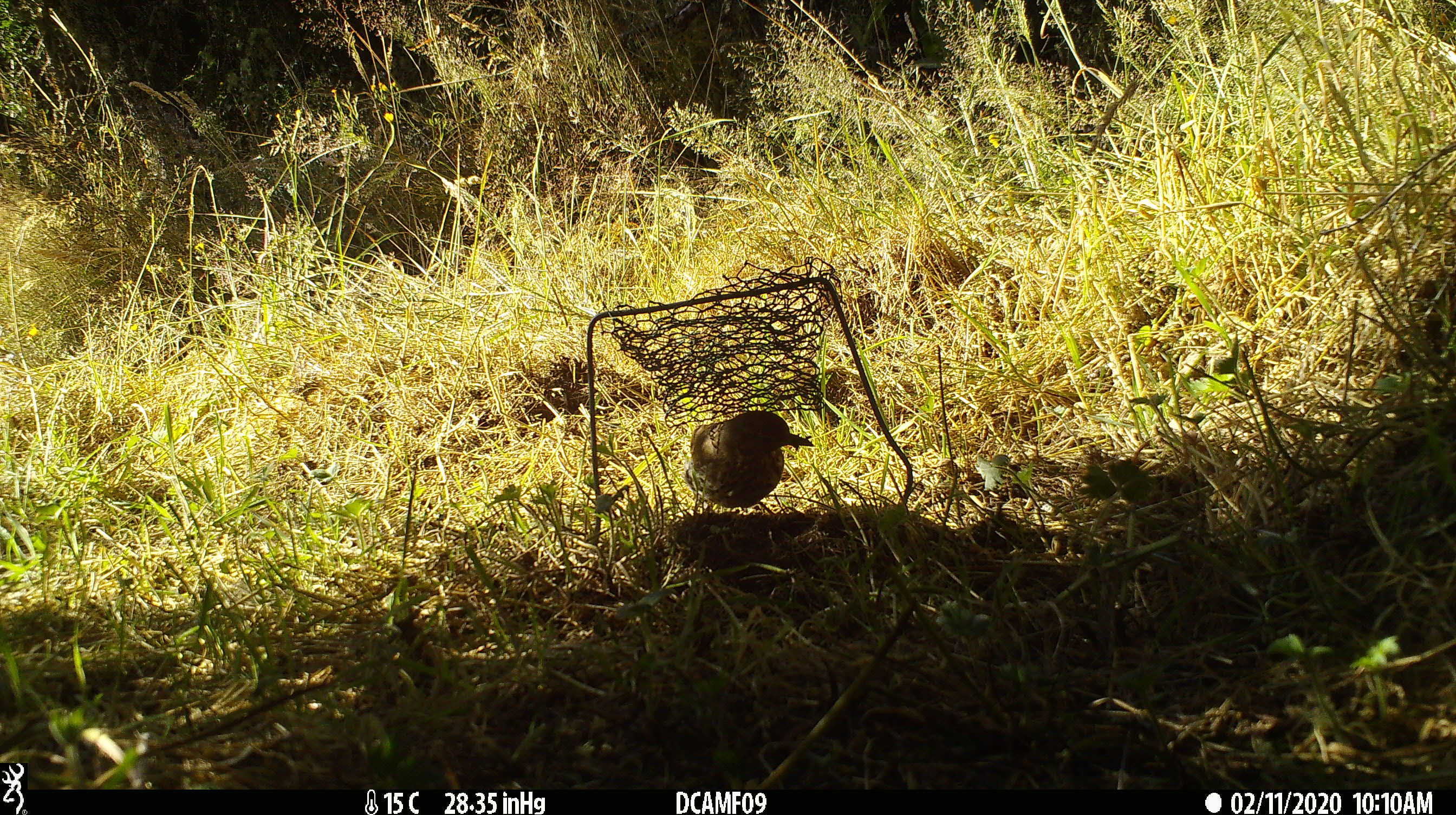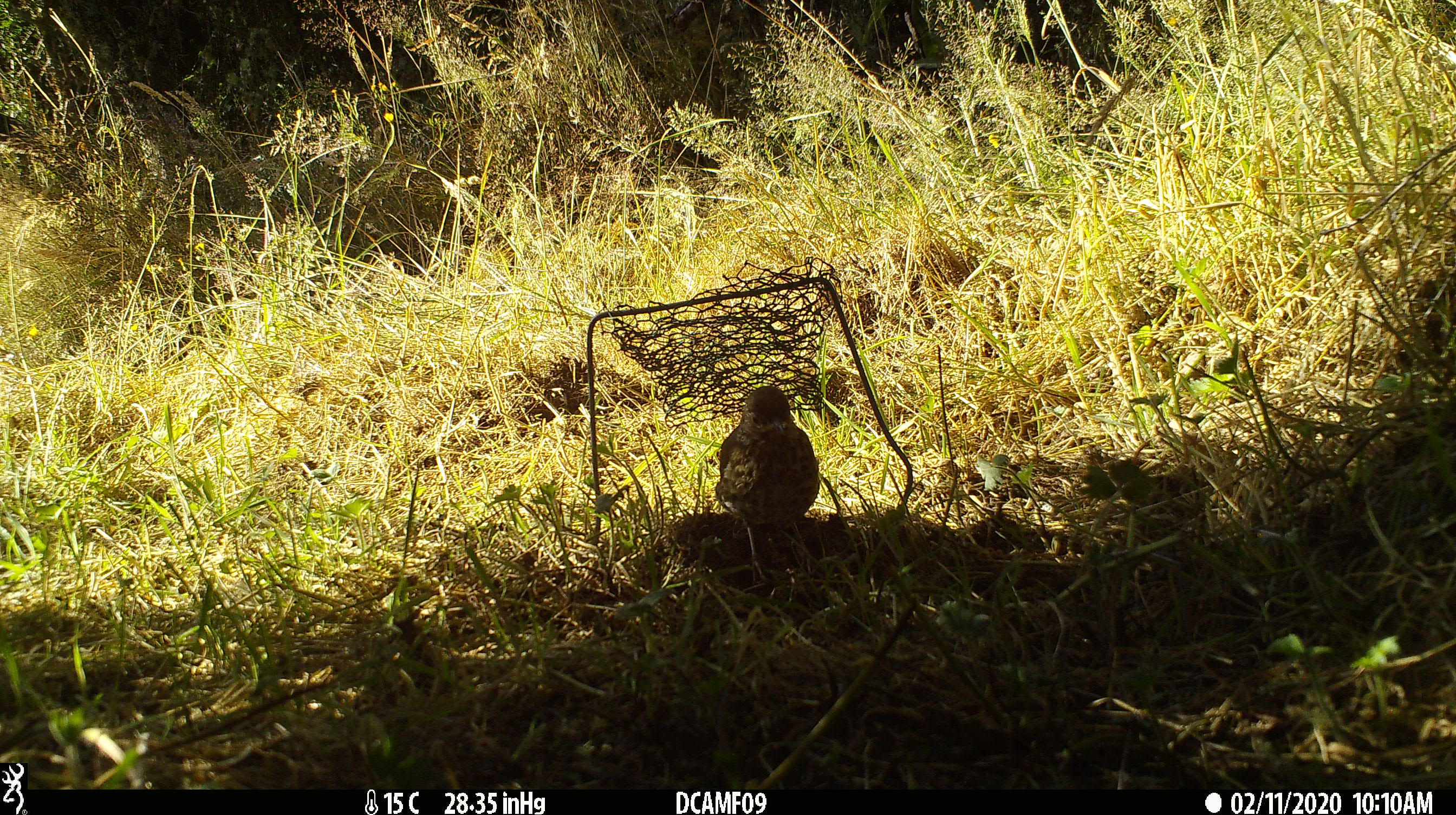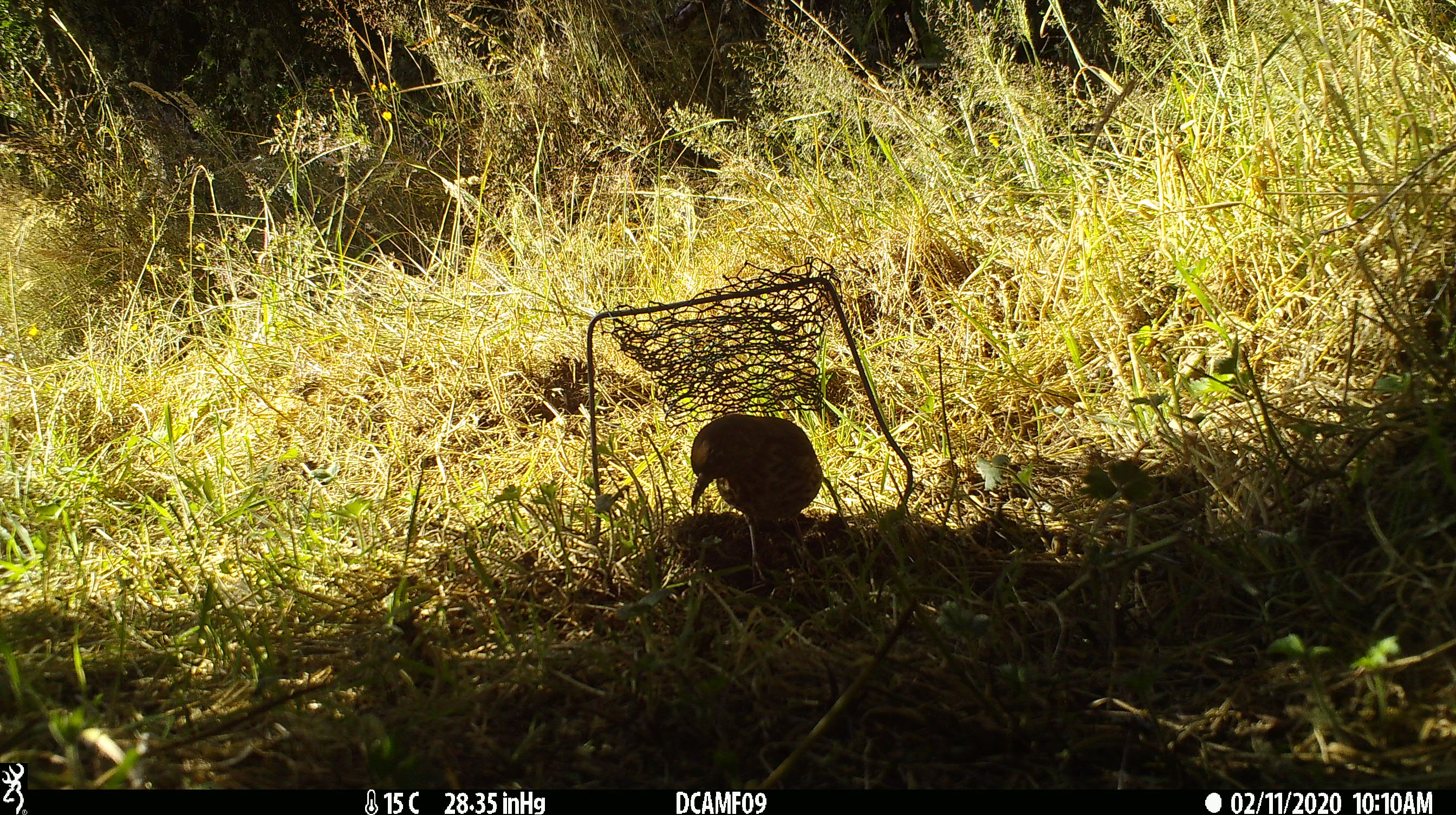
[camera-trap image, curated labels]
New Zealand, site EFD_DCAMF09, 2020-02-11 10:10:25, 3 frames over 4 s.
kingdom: Animalia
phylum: Chordata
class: Aves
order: Passeriformes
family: Turdidae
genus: Turdus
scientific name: Turdus philomelos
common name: song thrush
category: thrush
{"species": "thrush (song thrush) (Turdus philomelos)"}